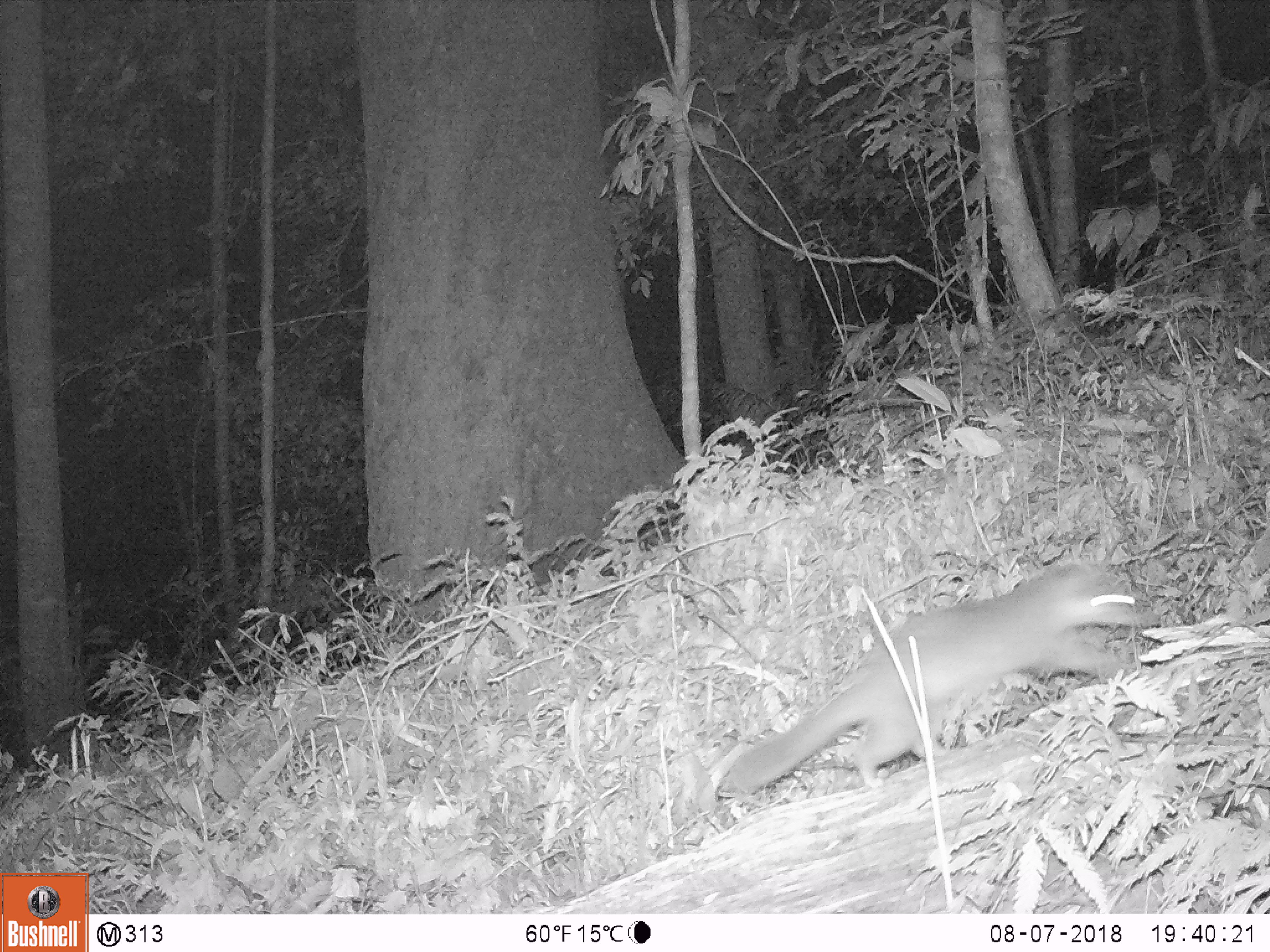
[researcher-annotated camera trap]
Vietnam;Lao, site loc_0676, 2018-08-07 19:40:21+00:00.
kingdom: Animalia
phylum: Chordata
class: Mammalia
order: Carnivora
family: Mustelidae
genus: Melogale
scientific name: Melogale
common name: ferret badger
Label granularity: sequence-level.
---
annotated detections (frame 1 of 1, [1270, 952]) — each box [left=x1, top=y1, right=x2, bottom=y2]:
ferret badger: [left=724, top=559, right=1158, bottom=790]